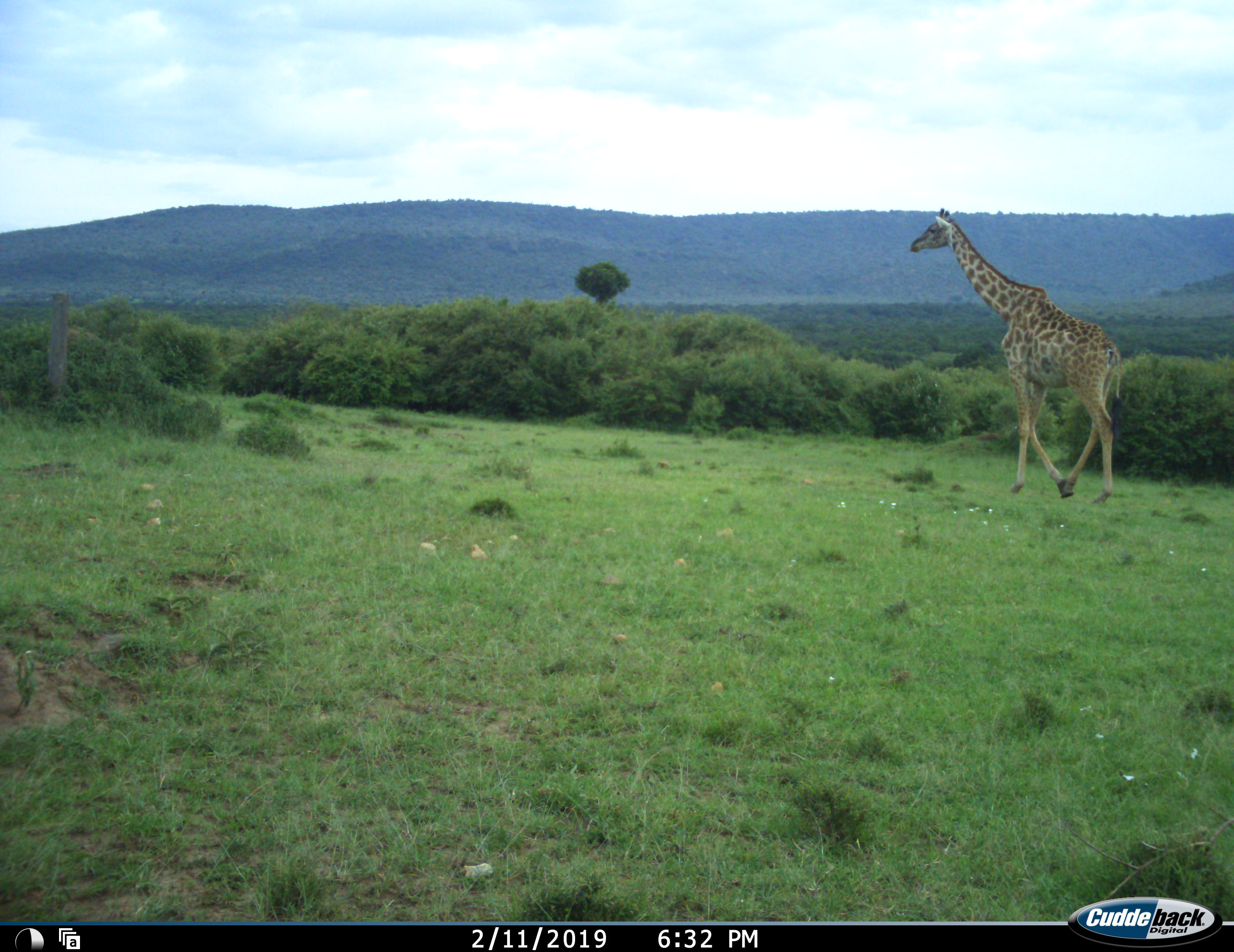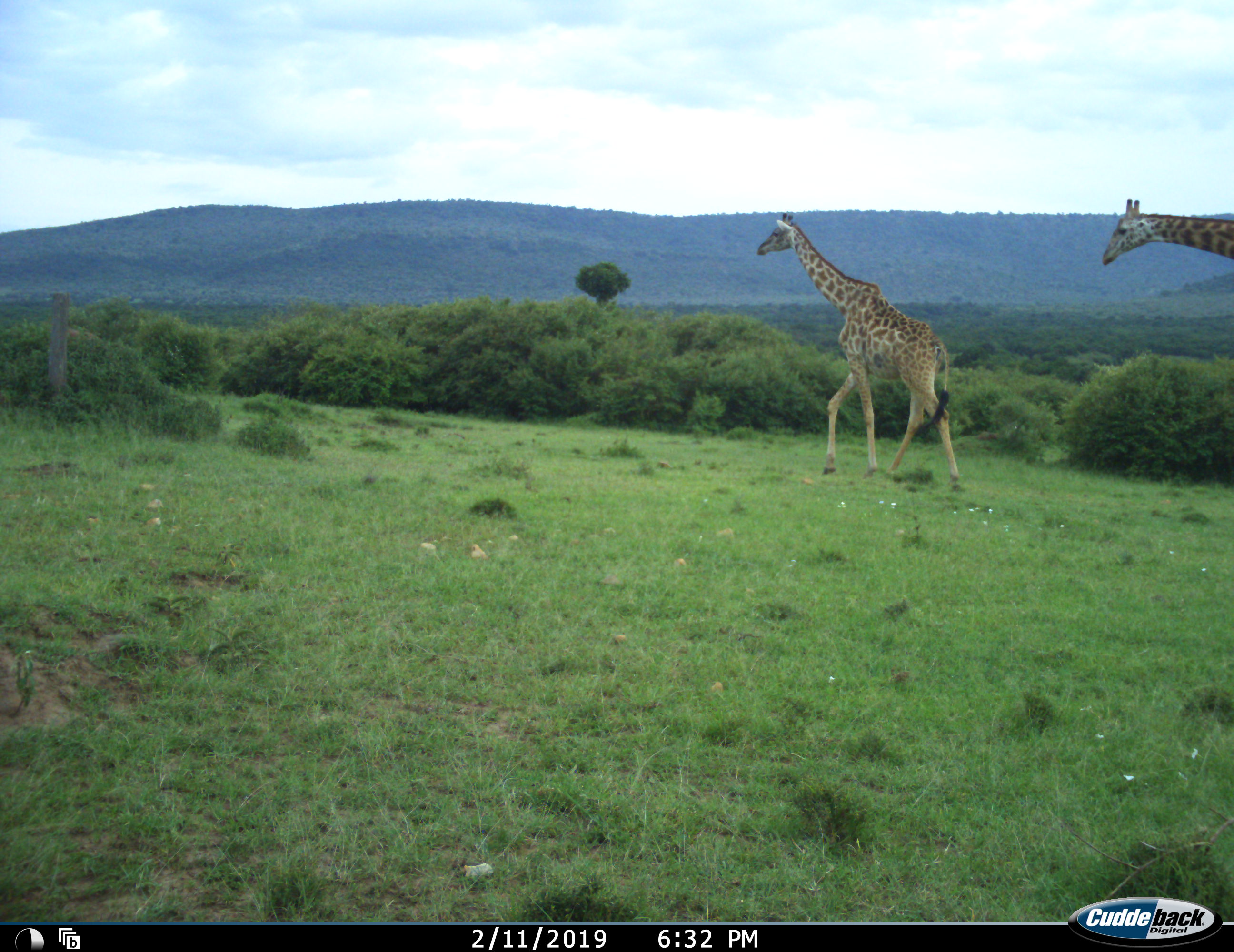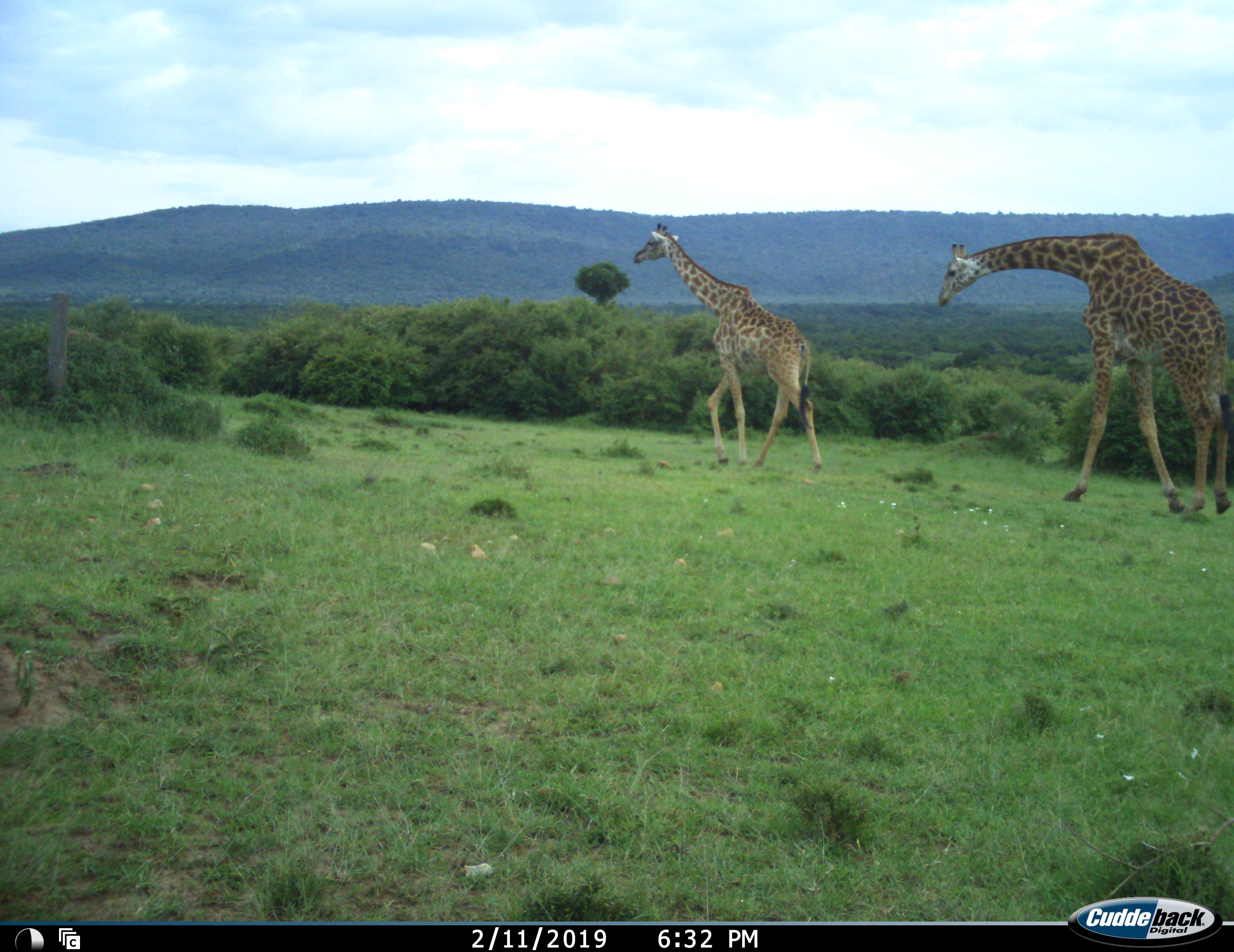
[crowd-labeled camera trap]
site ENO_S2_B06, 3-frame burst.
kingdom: Animalia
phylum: Chordata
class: Mammalia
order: Artiodactyla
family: Giraffidae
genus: Giraffa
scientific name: Giraffa camelopardalis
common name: giraffe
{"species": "giraffe (Giraffa camelopardalis)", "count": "2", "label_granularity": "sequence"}